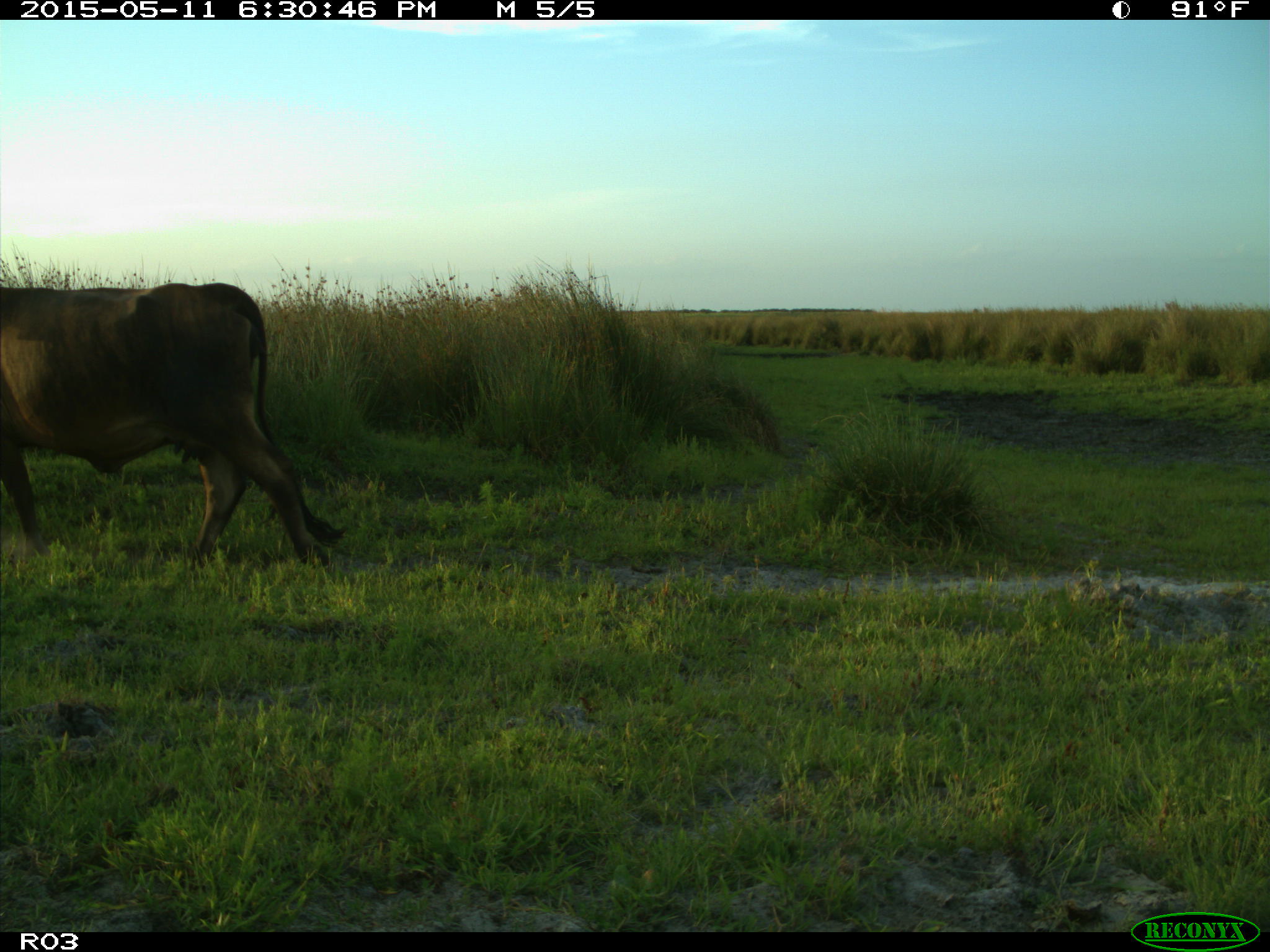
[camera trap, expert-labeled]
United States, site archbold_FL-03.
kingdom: Animalia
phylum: Chordata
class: Mammalia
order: Artiodactyla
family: Bovidae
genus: Bos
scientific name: Bos taurus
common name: domestic cow